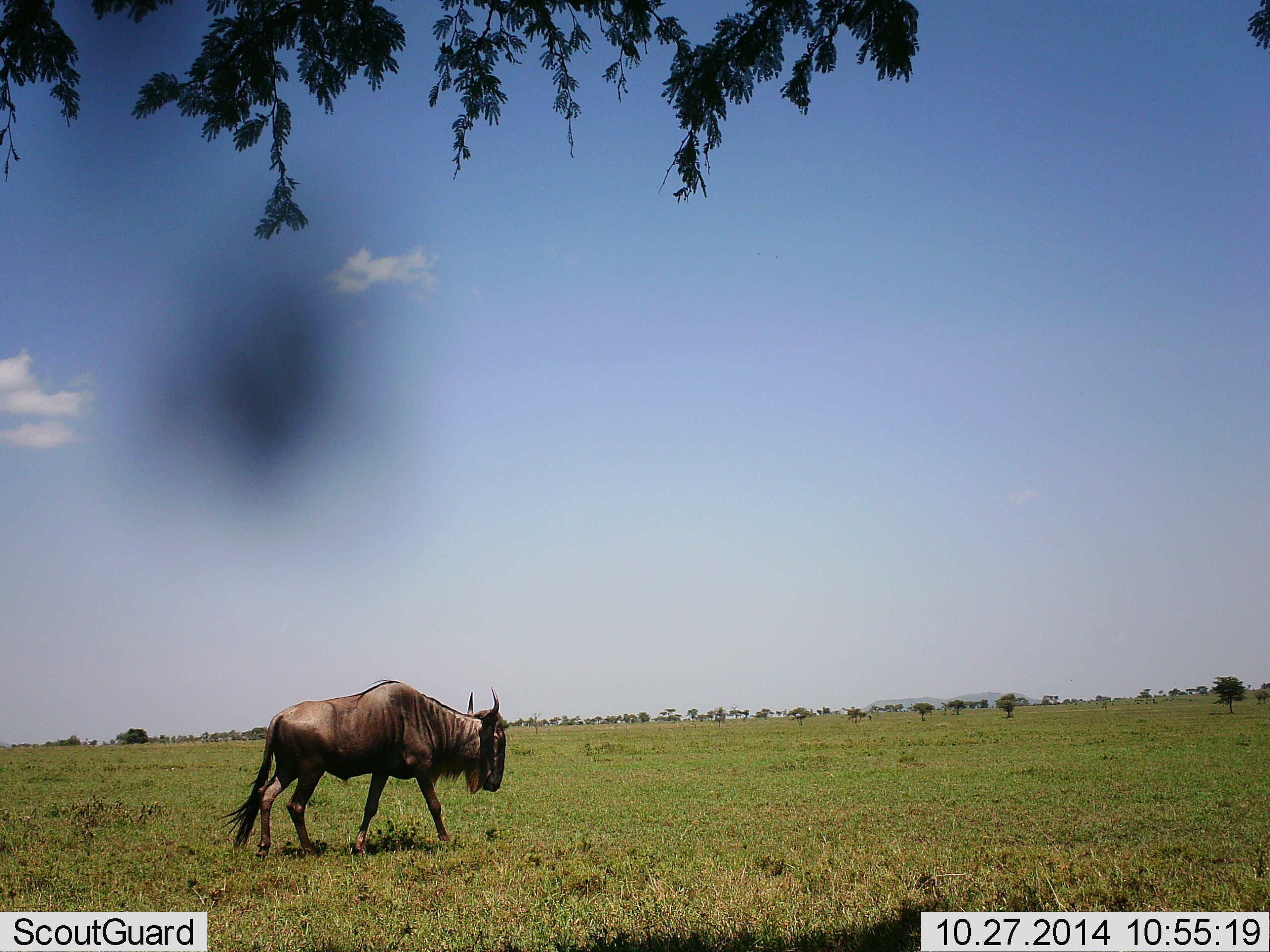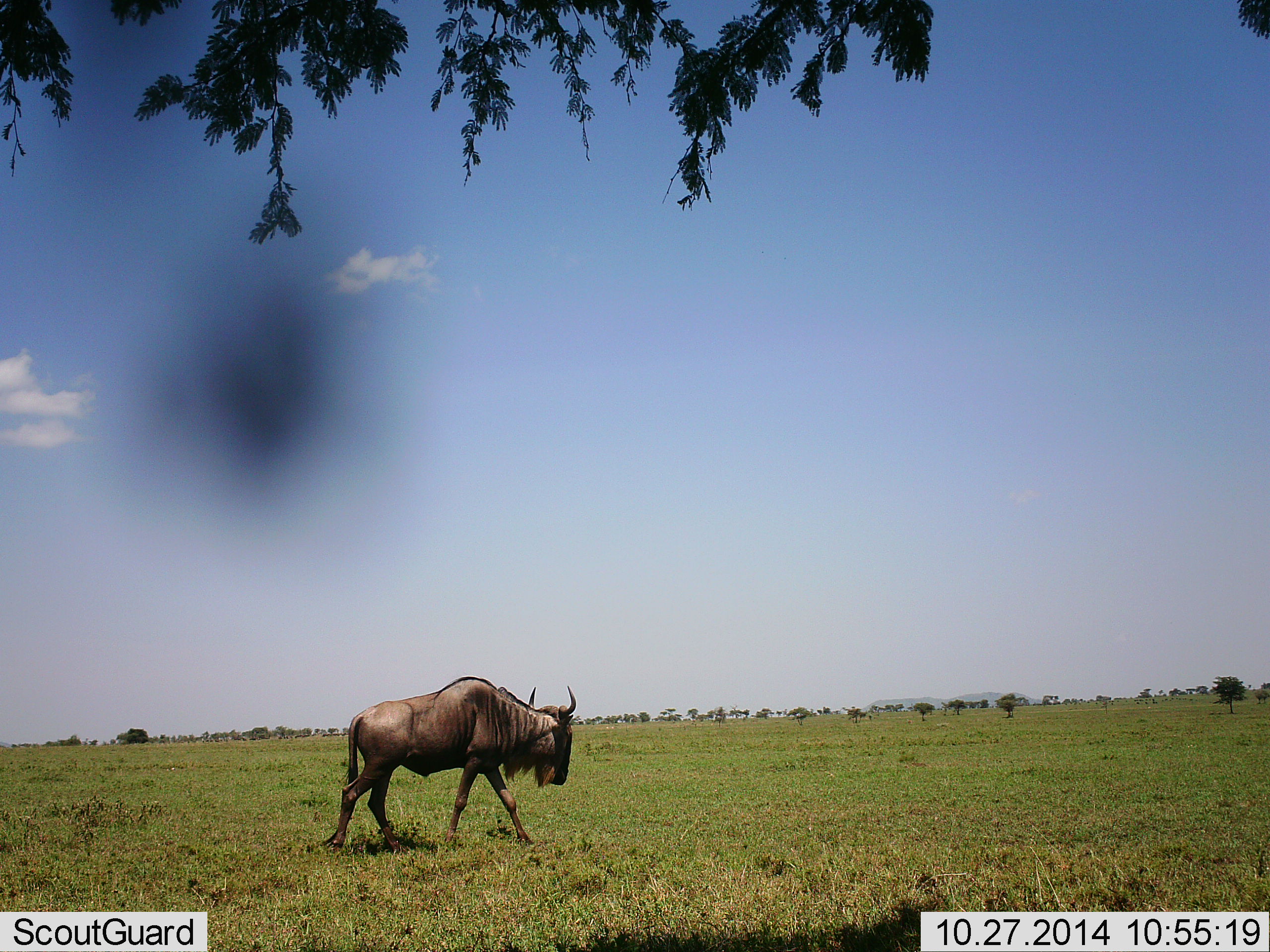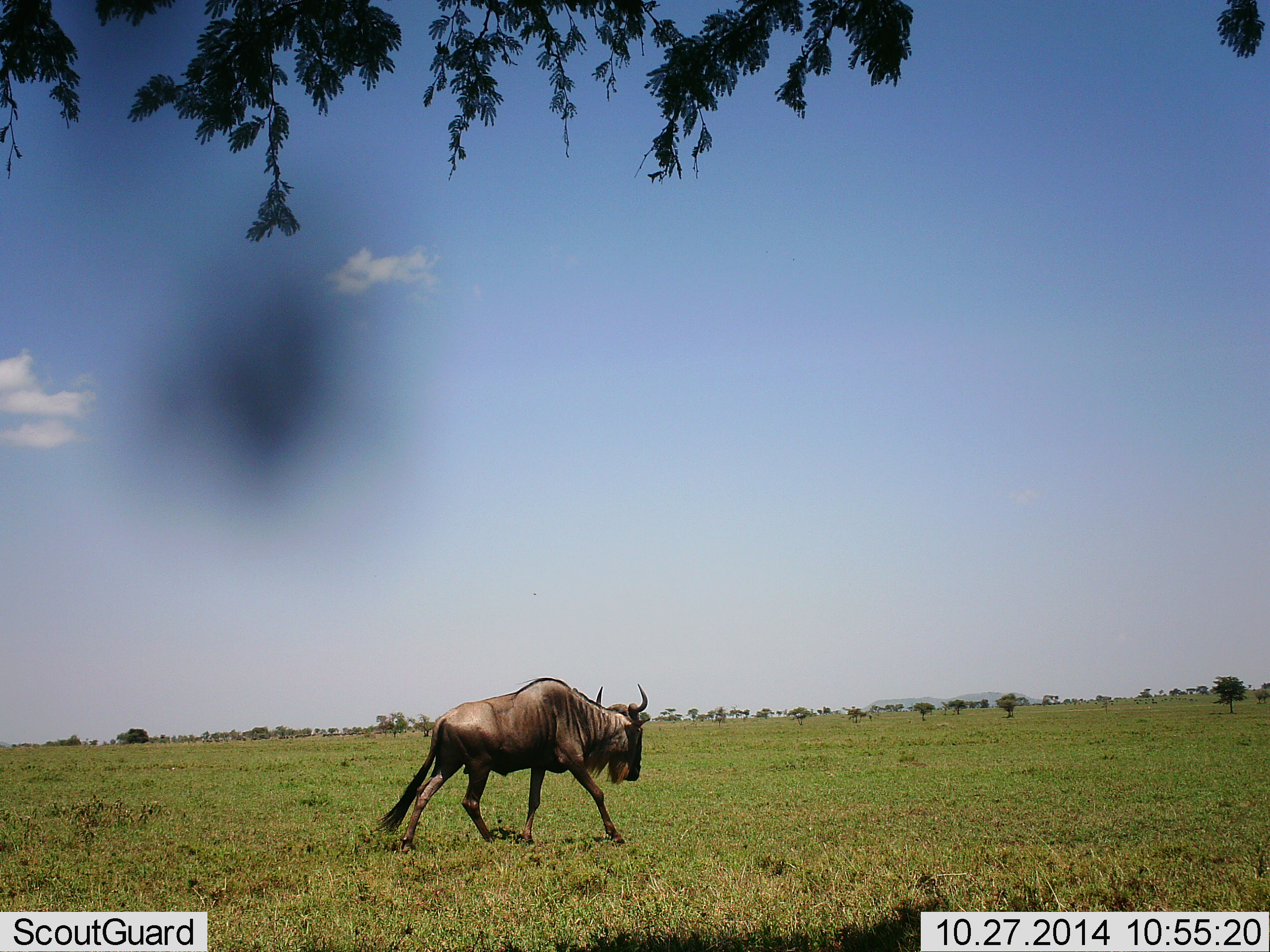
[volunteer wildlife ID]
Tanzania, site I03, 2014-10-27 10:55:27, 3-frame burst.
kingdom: Animalia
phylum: Chordata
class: Mammalia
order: Artiodactyla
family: Bovidae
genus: Connochaetes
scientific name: Connochaetes taurinus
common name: blue wildebeest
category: wildebeest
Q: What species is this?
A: Wildebeest (blue wildebeest) (Connochaetes taurinus).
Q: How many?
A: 1.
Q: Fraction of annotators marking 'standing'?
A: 10%.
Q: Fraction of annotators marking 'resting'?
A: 0%.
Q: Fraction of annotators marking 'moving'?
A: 100%.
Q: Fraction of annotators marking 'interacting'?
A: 0%.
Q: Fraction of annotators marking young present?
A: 0%.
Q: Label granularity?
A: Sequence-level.